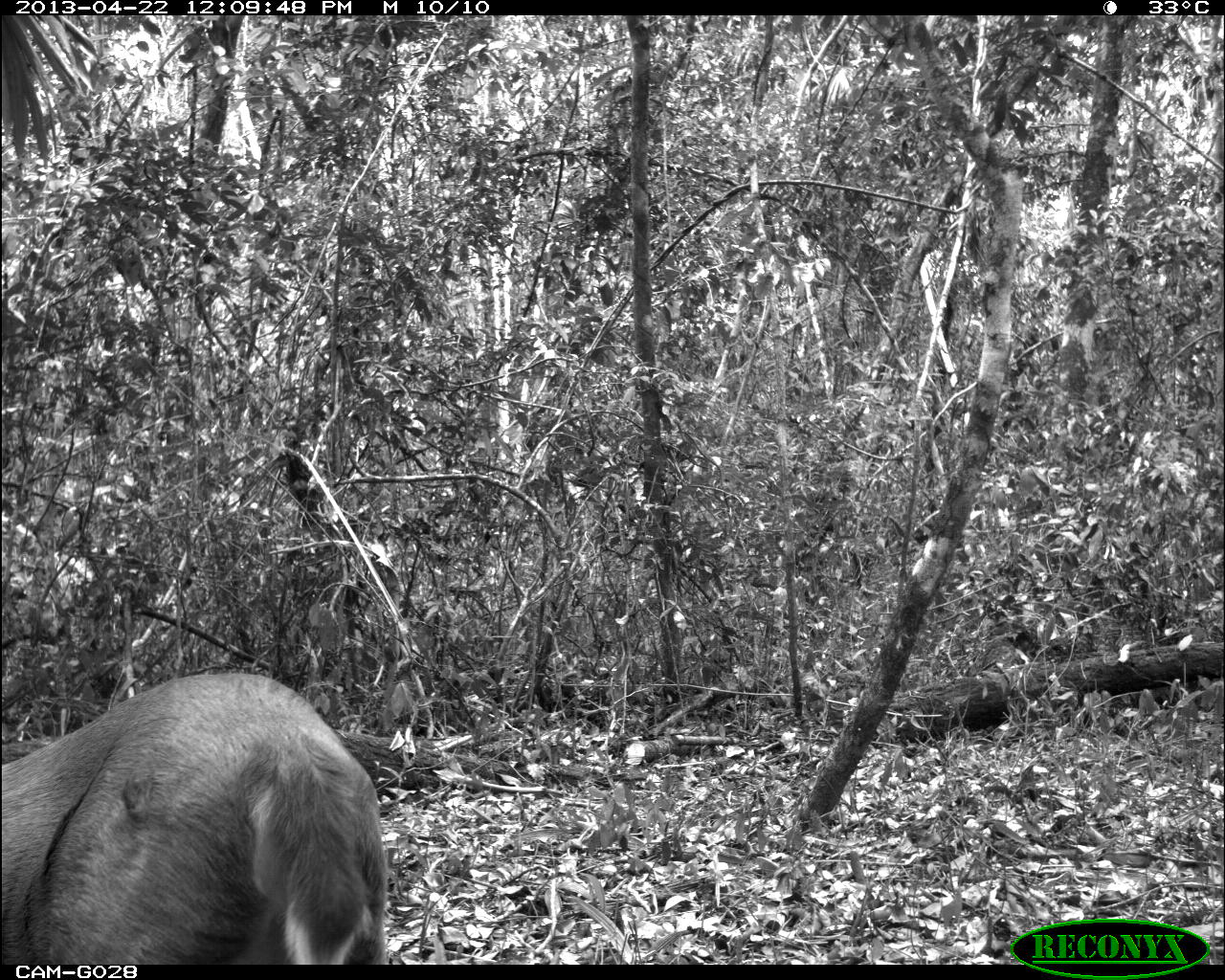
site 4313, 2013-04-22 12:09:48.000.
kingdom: Animalia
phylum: Chordata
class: Mammalia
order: Artiodactyla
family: Cervidae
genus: Odocoileus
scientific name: Odocoileus pandora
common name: yucatán brown brocket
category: mazama pandora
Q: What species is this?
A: Mazama pandora (yucatán brown brocket) (Odocoileus pandora).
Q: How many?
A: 1.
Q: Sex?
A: Female.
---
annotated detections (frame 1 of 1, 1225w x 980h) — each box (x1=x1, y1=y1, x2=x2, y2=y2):
mazama pandora: (x1=1, y1=668, x2=390, y2=963)